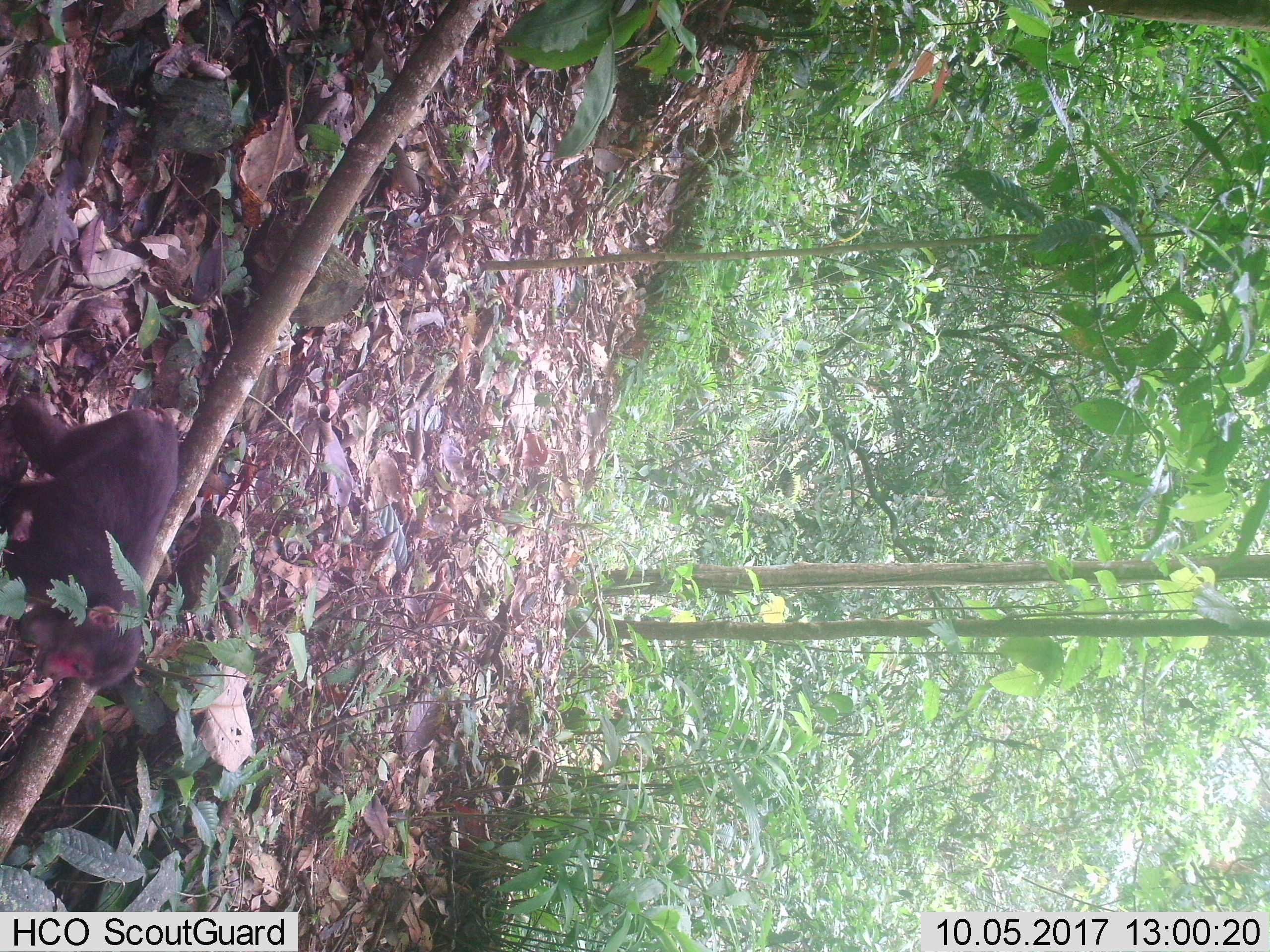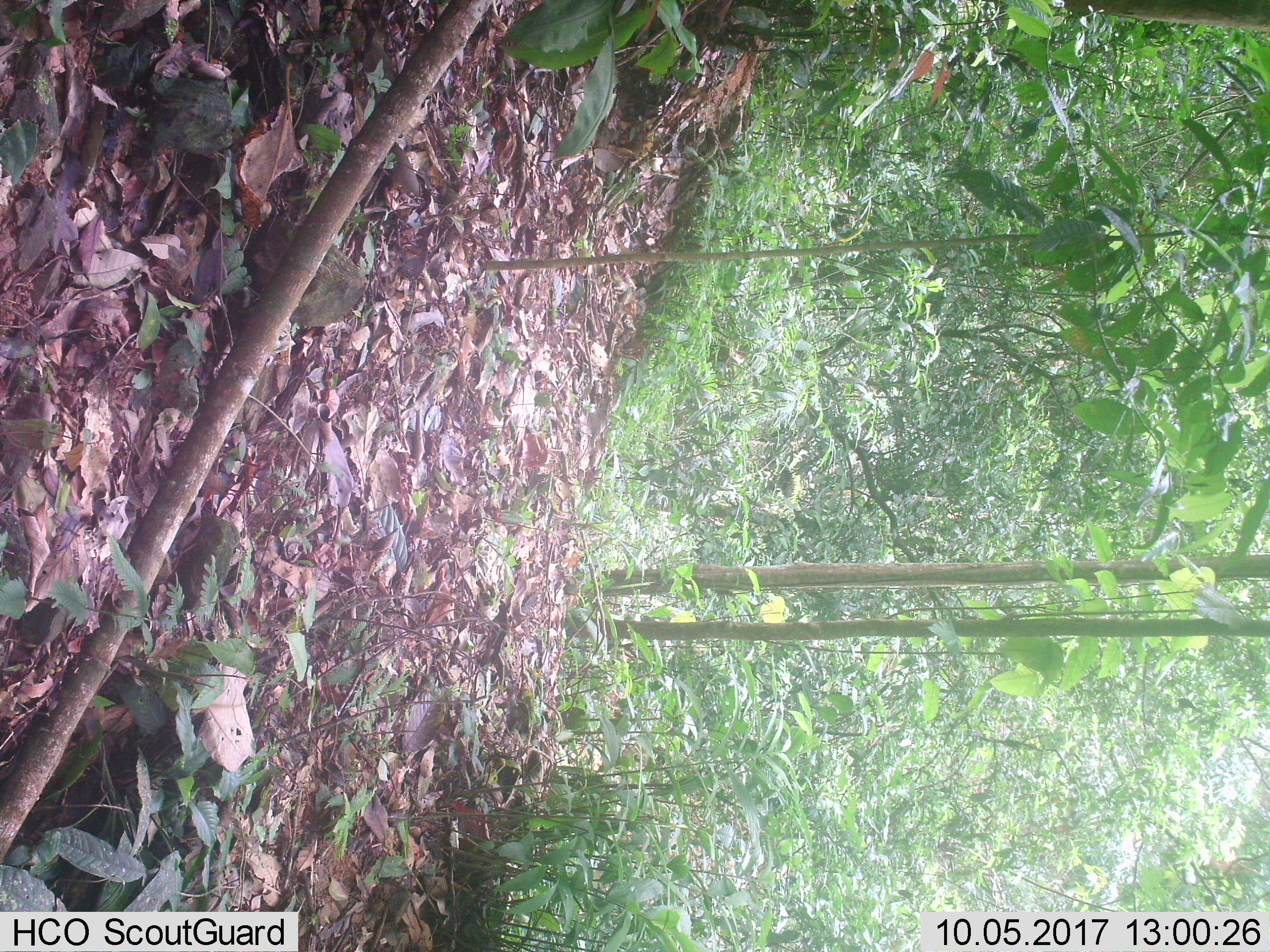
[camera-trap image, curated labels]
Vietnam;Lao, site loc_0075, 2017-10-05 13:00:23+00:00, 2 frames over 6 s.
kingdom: Animalia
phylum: Chordata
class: Mammalia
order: Primates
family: Cercopithecidae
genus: Macaca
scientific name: Macaca arctoides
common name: stump-tailed macaque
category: stump tailed macaque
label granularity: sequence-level